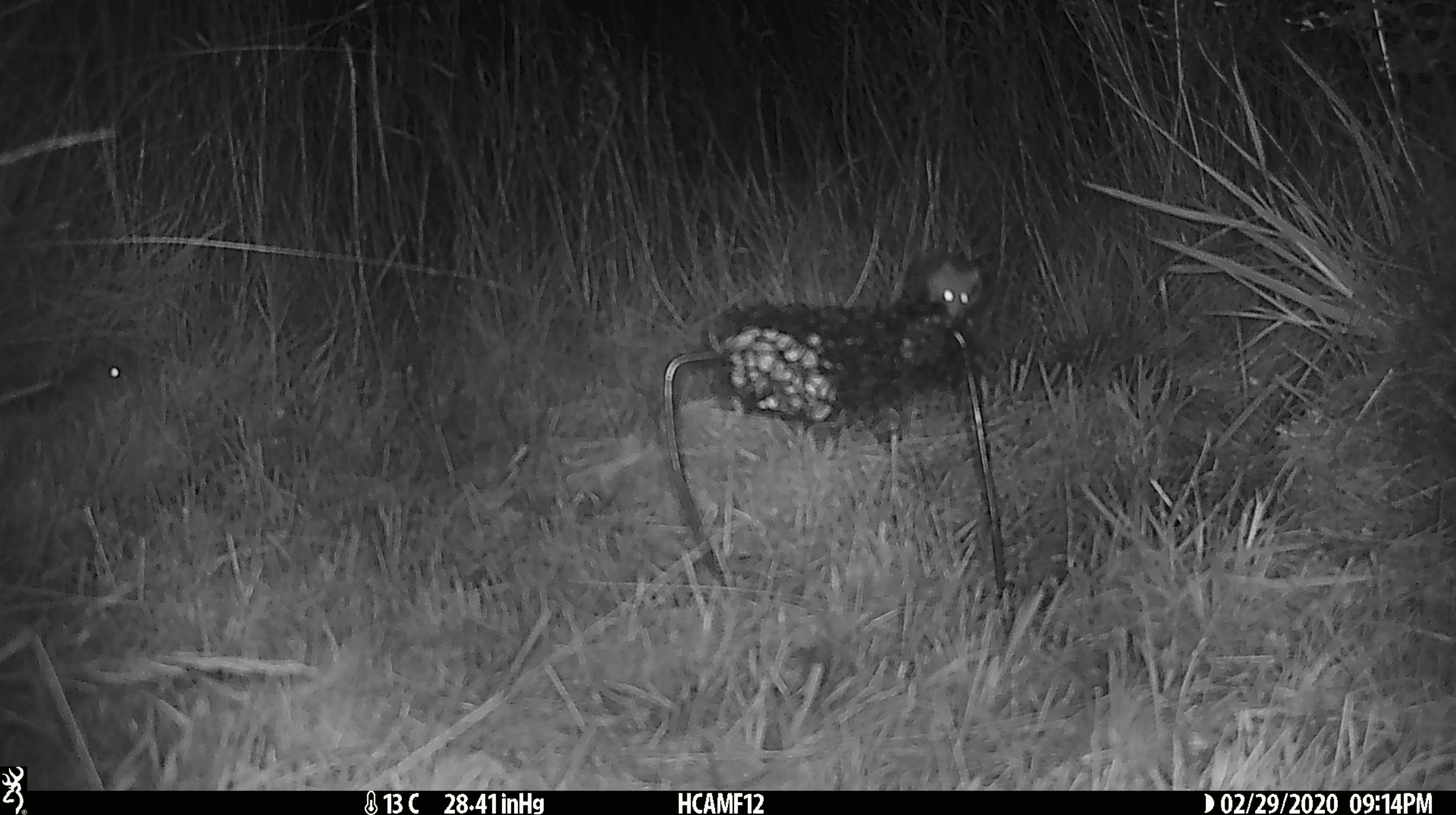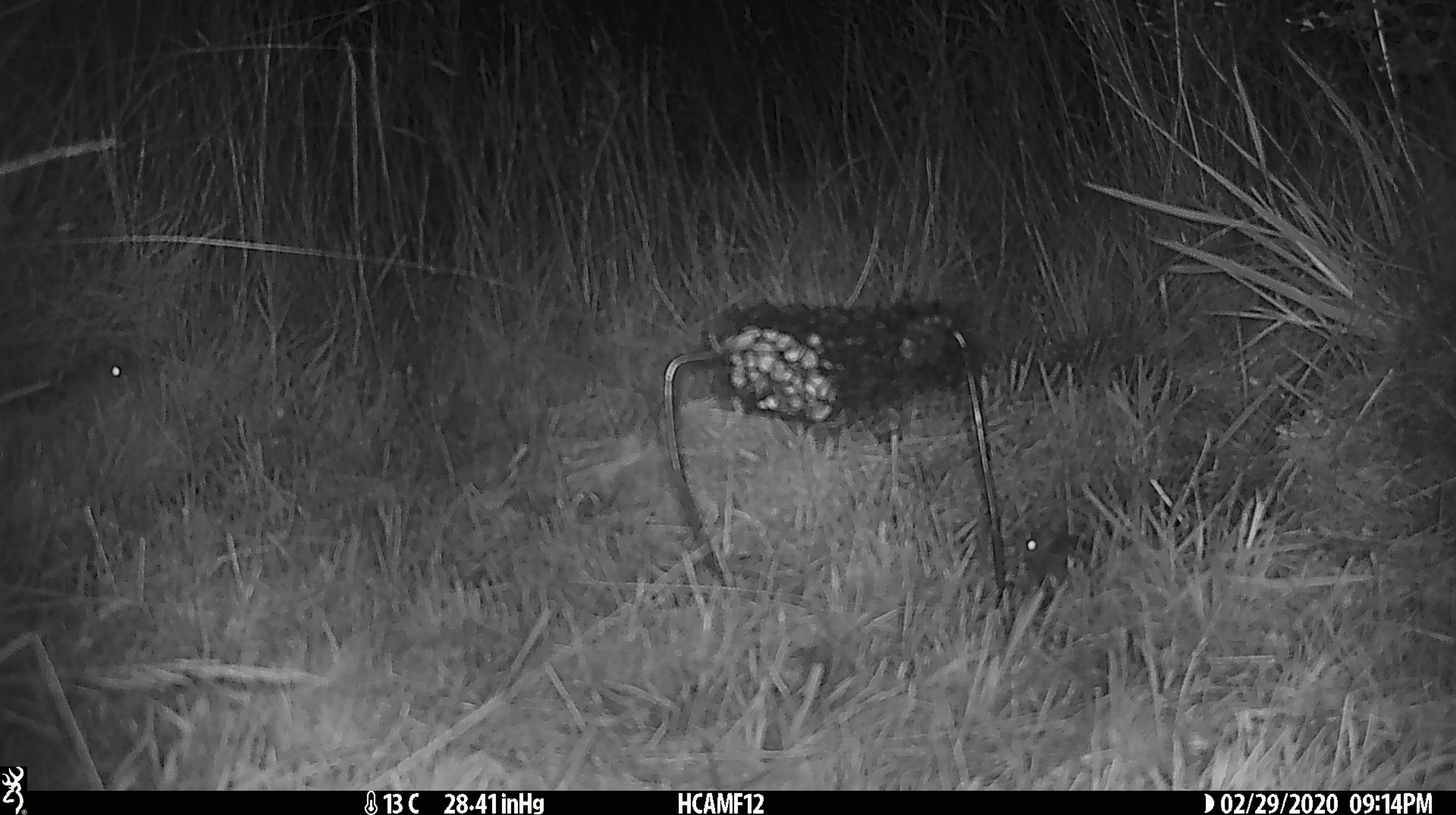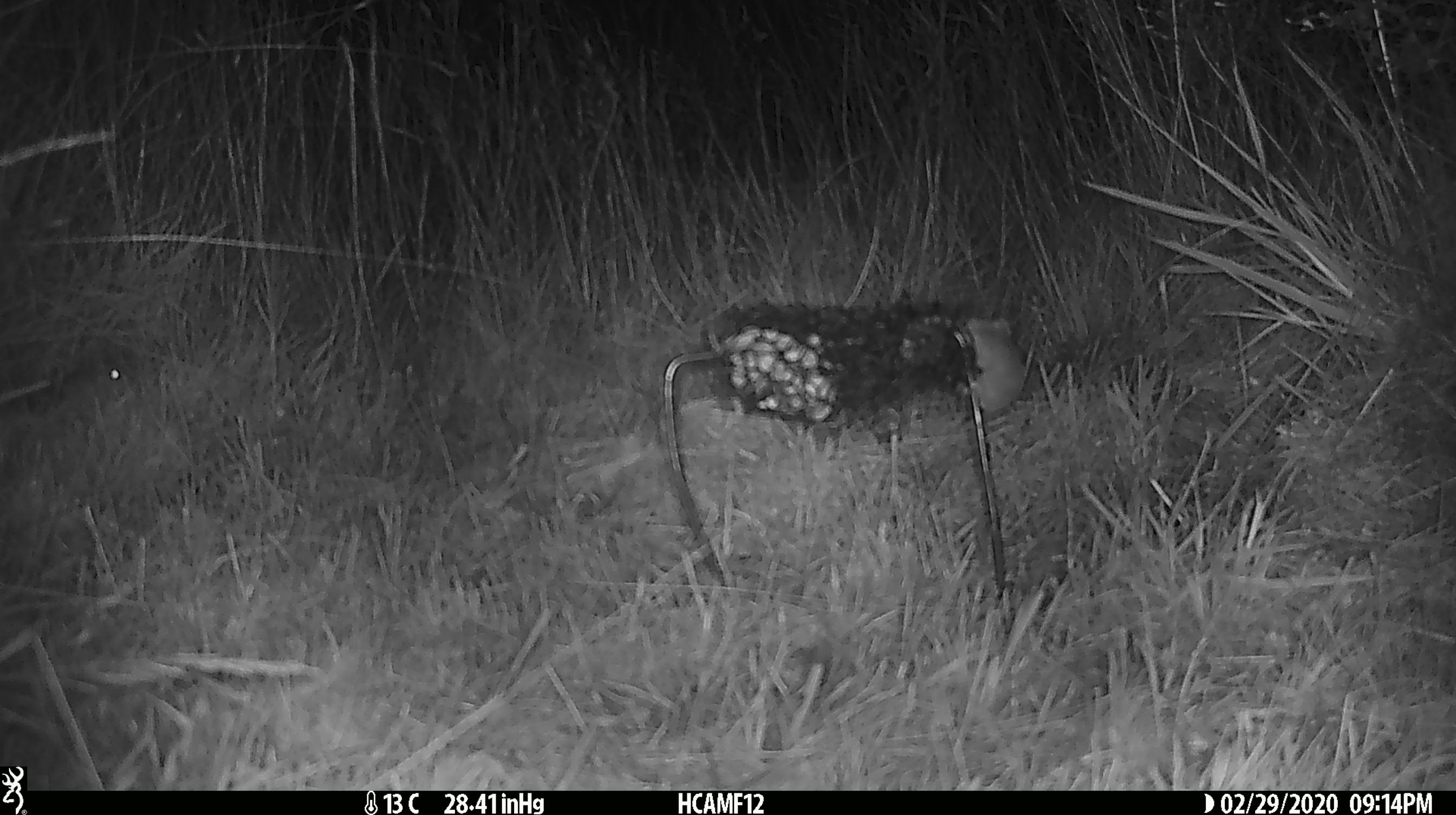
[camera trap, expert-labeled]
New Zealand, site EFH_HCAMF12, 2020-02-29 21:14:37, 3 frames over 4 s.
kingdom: Animalia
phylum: Chordata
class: Mammalia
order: Rodentia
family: Muridae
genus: Mus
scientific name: Mus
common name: mouse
Mouse (Mus).